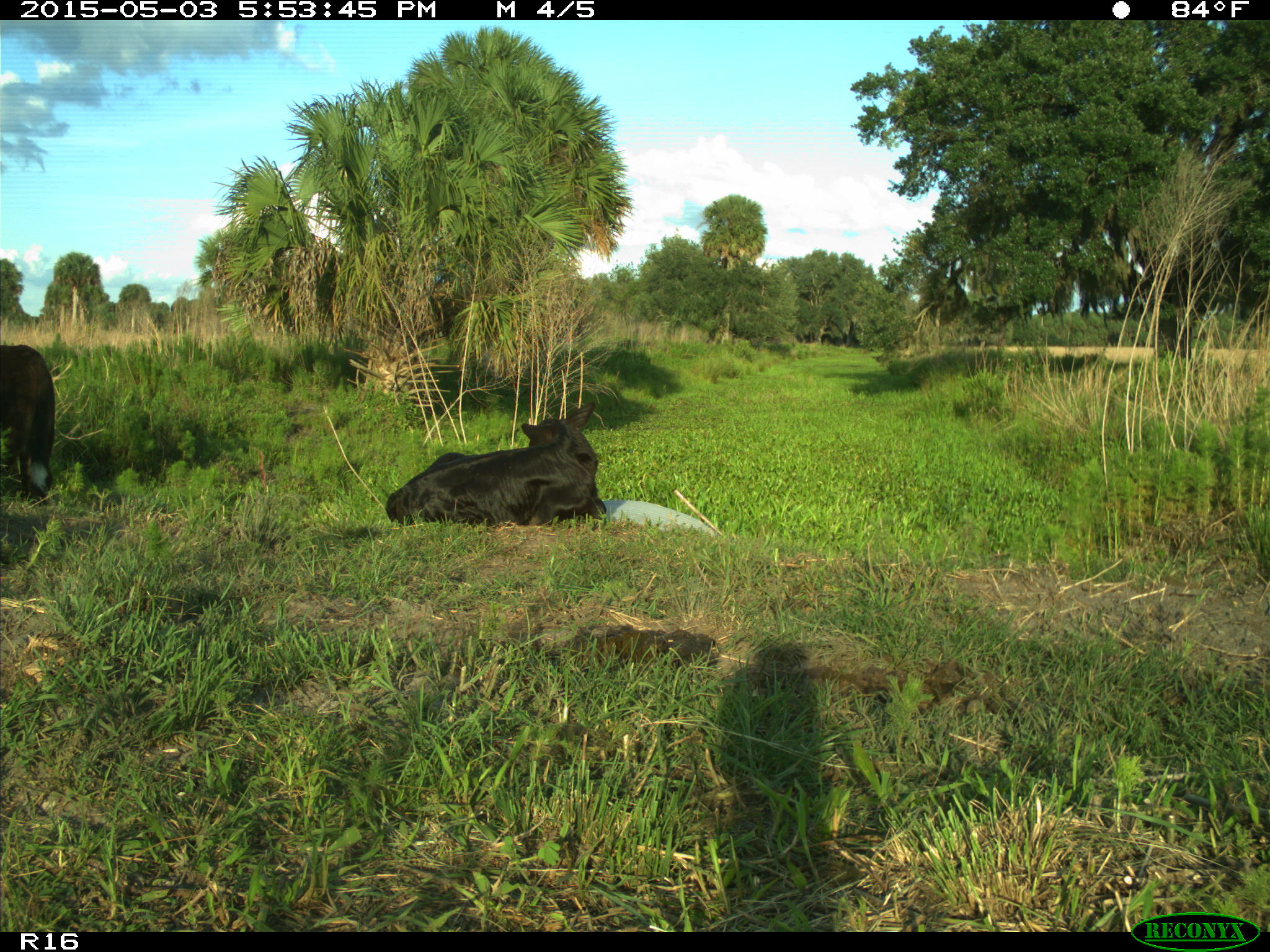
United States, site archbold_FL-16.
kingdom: Animalia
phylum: Chordata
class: Mammalia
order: Artiodactyla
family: Bovidae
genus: Bos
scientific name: Bos taurus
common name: domestic cow